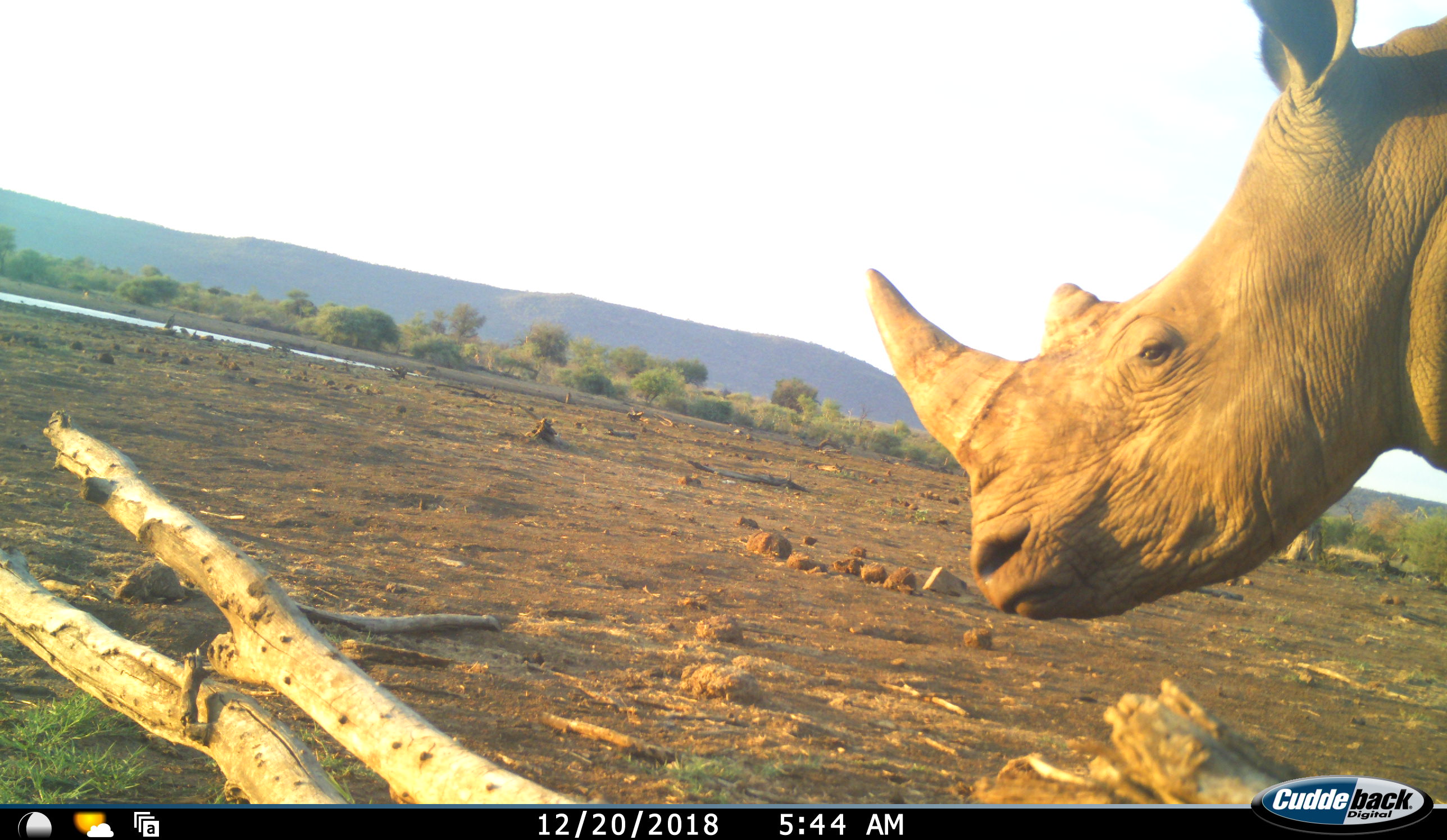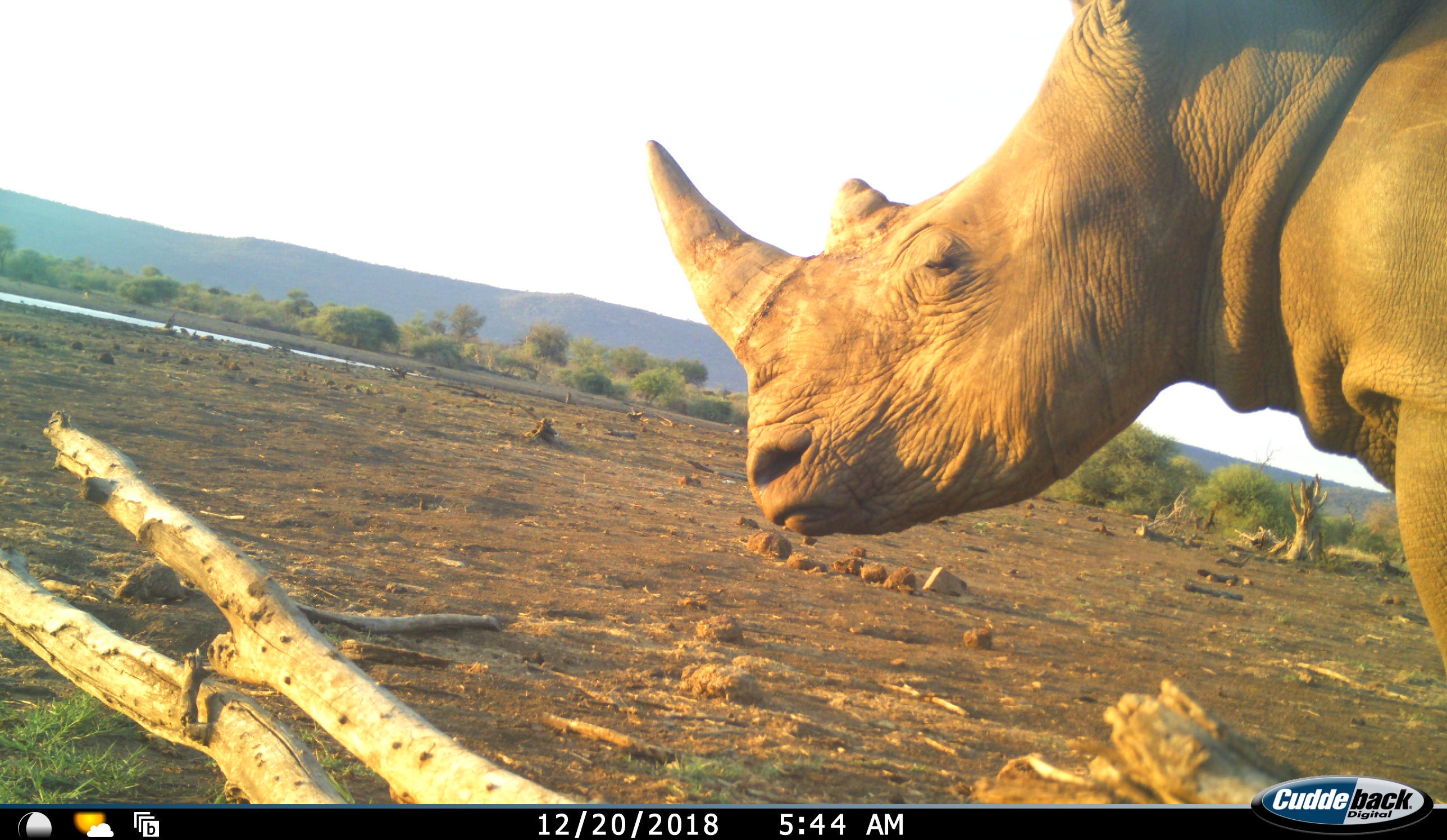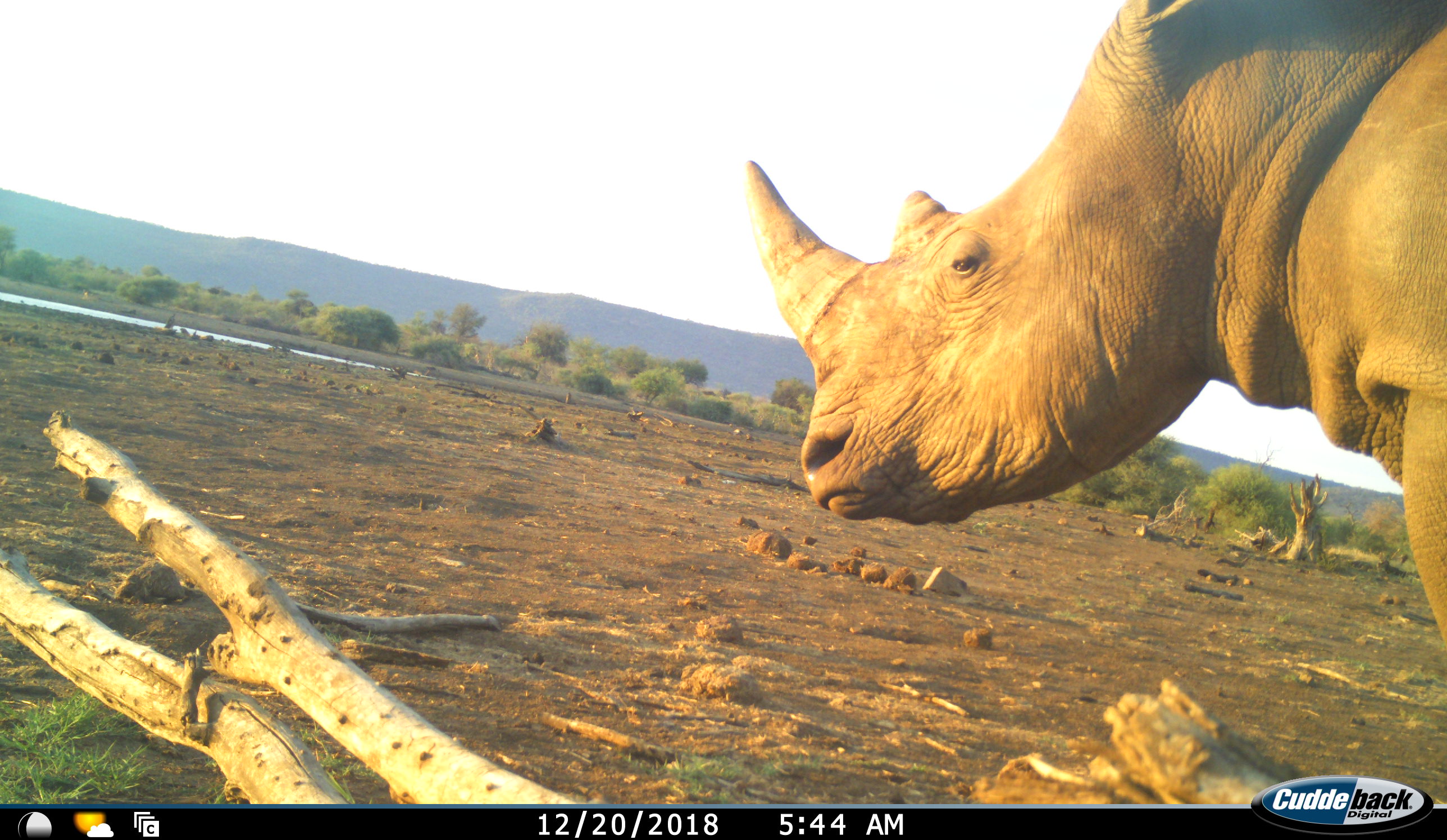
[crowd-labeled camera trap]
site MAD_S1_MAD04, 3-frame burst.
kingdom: Animalia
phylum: Chordata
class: Mammalia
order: Perissodactyla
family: Rhinocerotidae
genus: Ceratotherium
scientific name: Ceratotherium simum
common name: white rhinoceros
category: rhinoceroswhite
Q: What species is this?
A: Rhinoceroswhite (white rhinoceros) (Ceratotherium simum).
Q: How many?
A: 1.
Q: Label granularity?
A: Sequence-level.